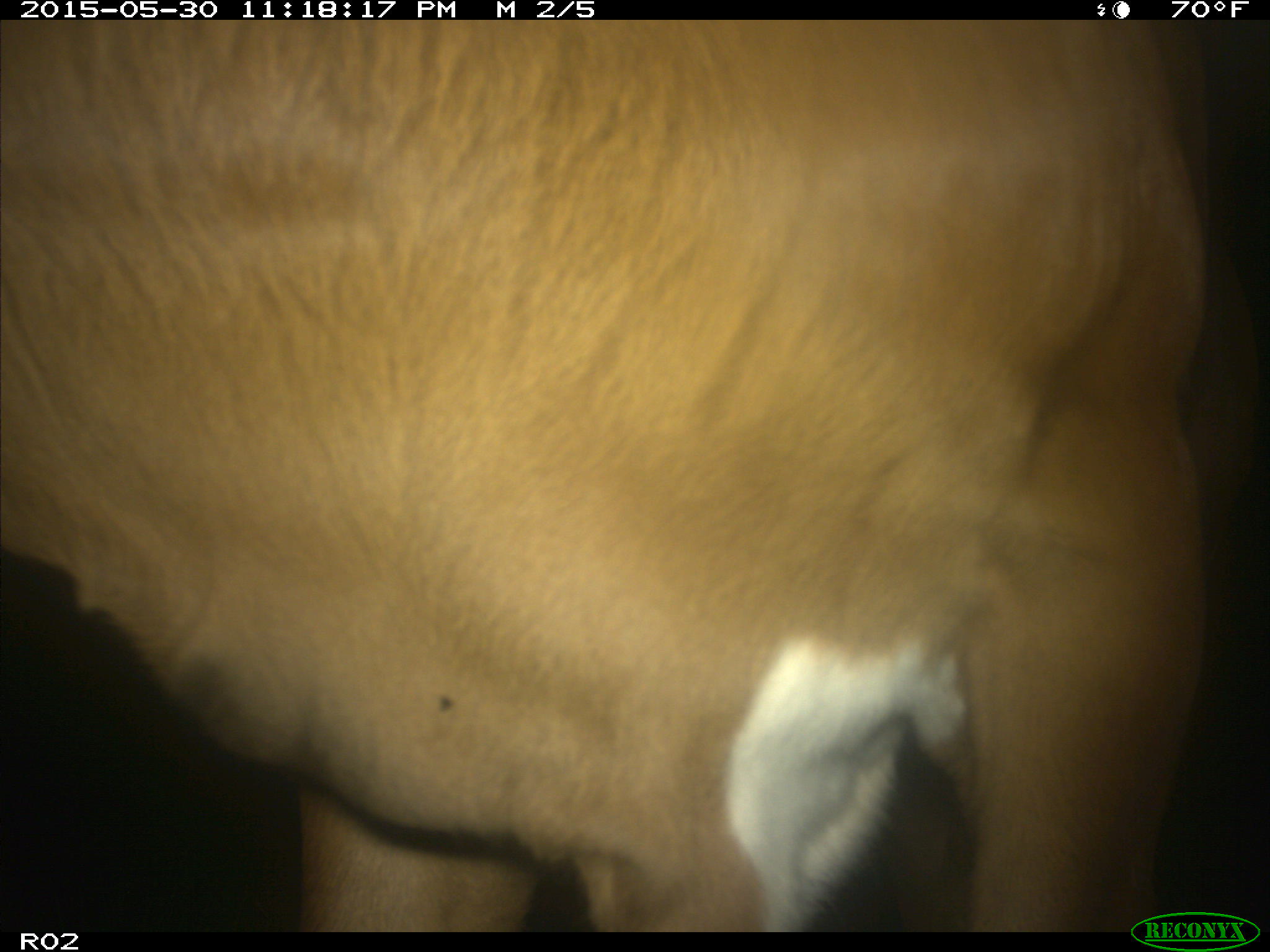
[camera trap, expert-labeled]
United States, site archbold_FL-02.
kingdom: Animalia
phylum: Chordata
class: Mammalia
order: Artiodactyla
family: Bovidae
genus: Bos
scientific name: Bos taurus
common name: domestic cow